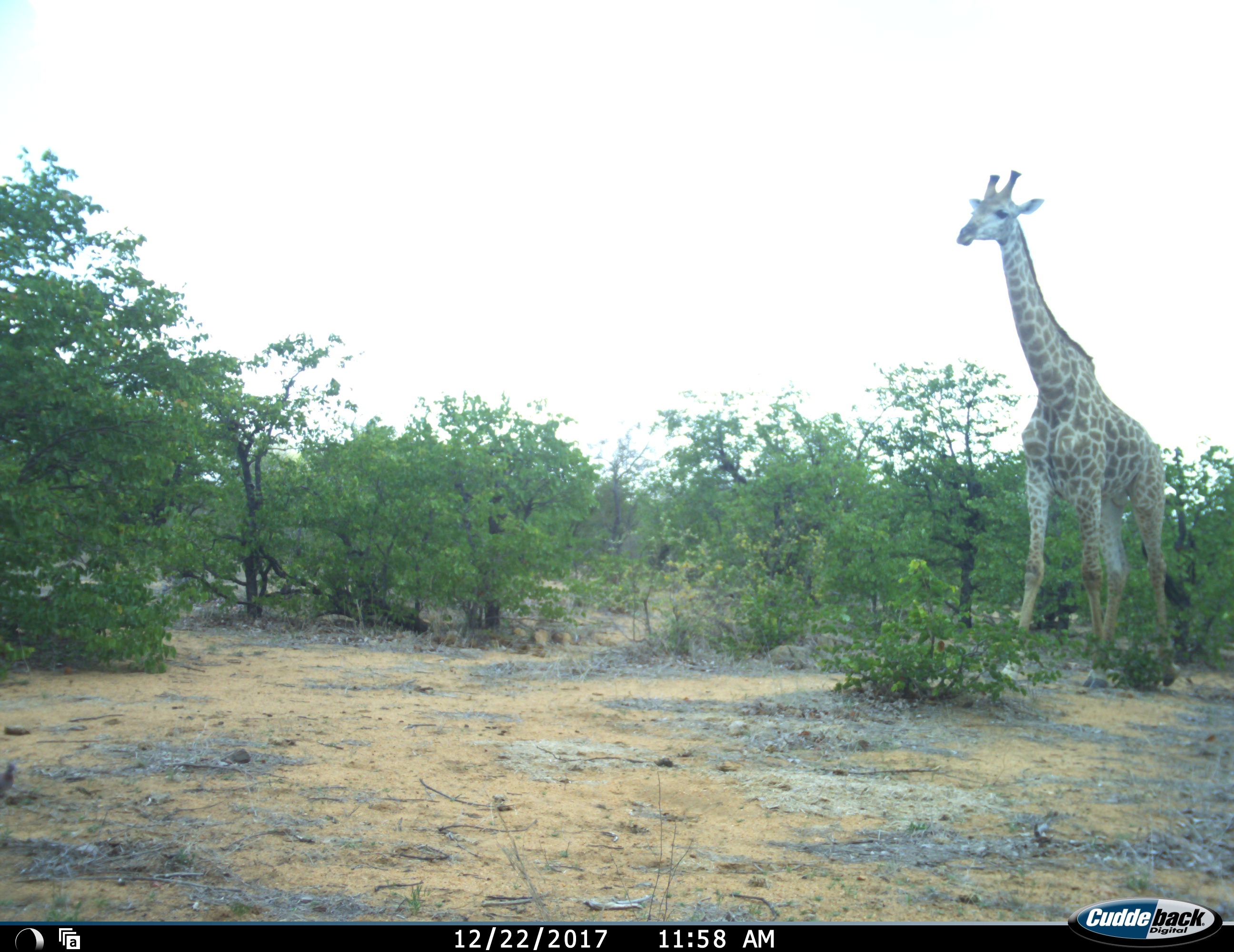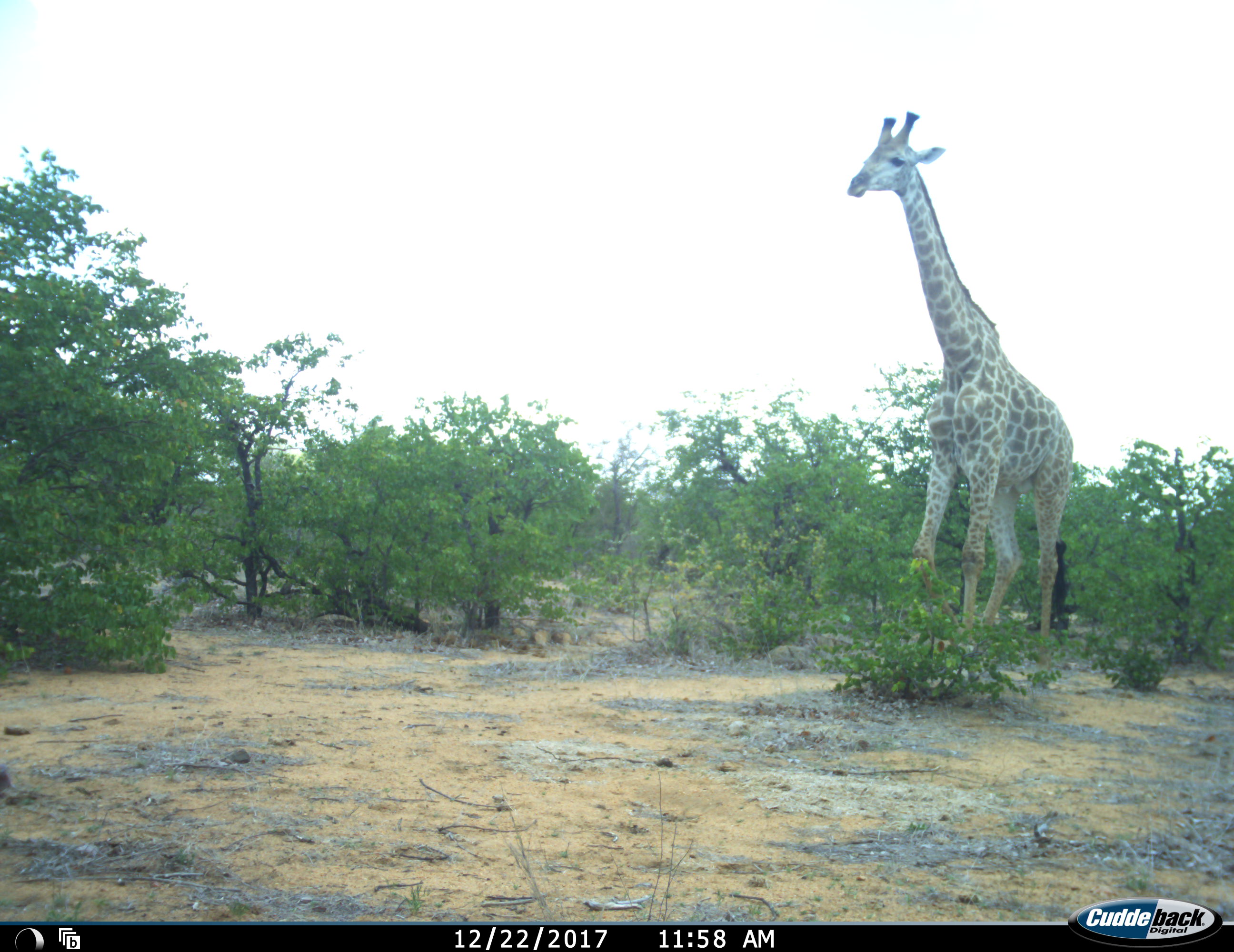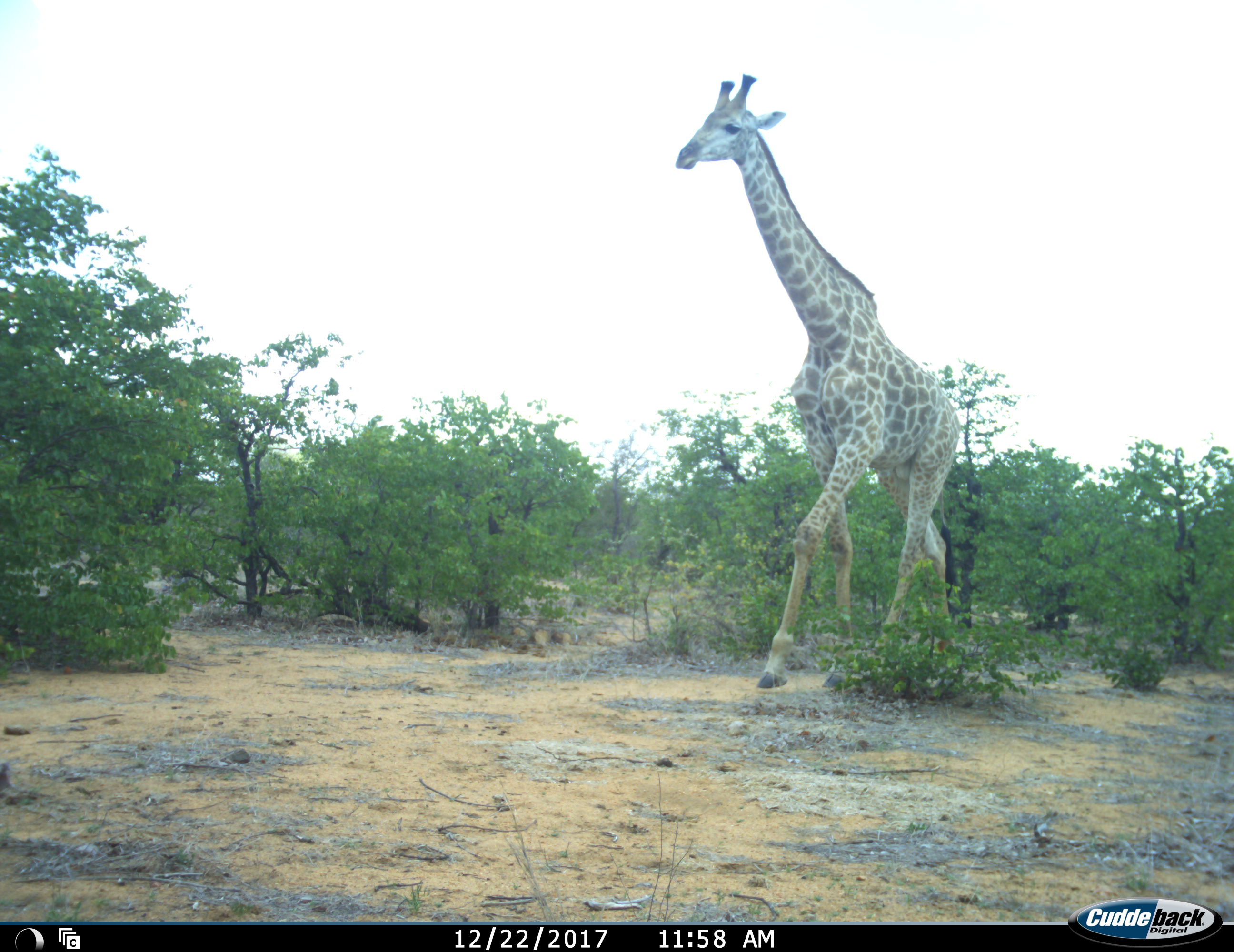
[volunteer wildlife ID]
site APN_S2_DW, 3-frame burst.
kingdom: Animalia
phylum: Chordata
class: Mammalia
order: Artiodactyla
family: Giraffidae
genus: Giraffa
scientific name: Giraffa camelopardalis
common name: giraffe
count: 1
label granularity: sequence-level